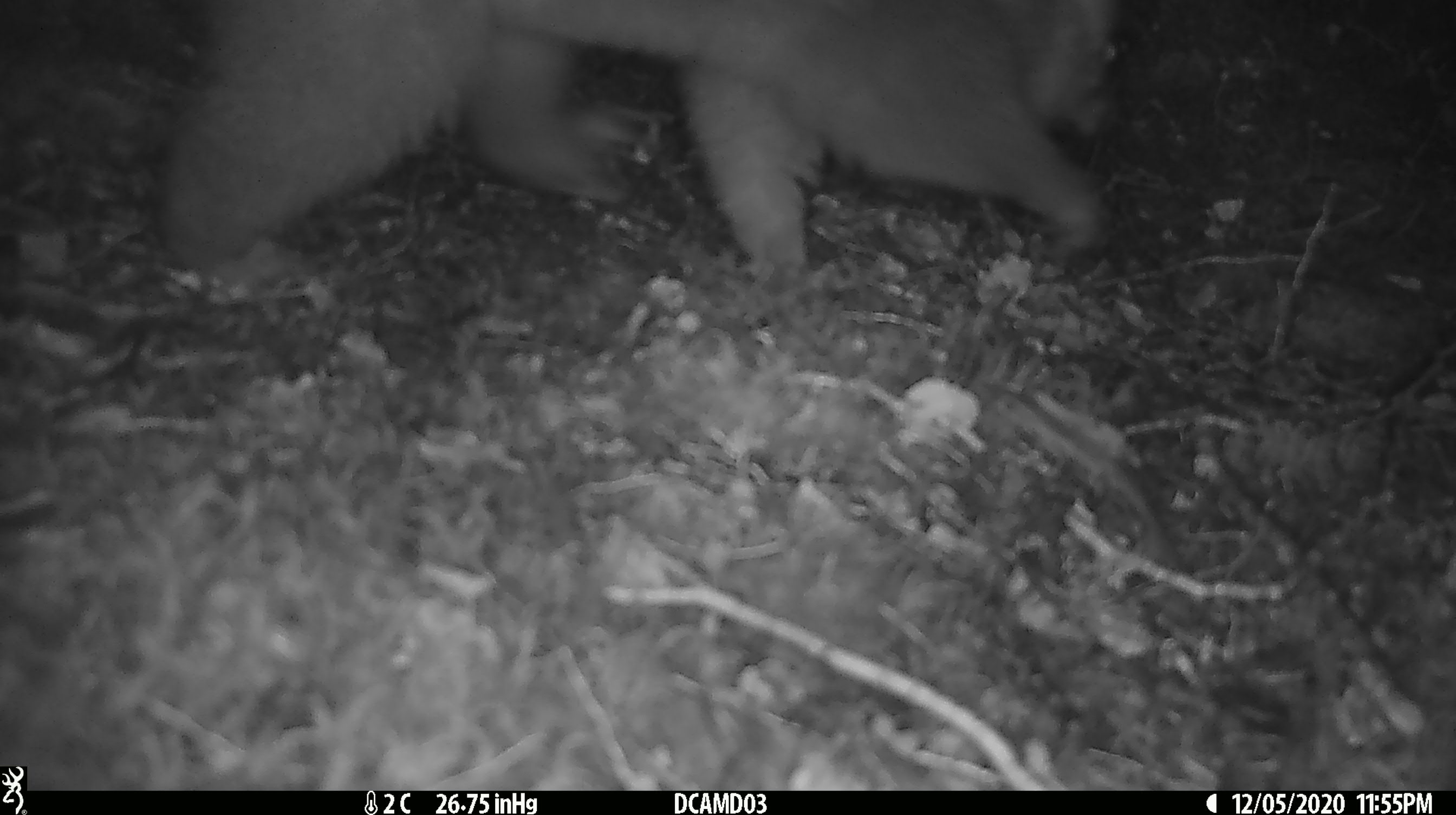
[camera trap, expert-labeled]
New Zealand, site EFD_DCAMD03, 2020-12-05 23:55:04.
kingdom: Animalia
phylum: Chordata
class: Mammalia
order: Diprotodontia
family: Phalangeridae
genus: Trichosurus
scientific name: Trichosurus vulpecula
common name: common brushtail possum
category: possum